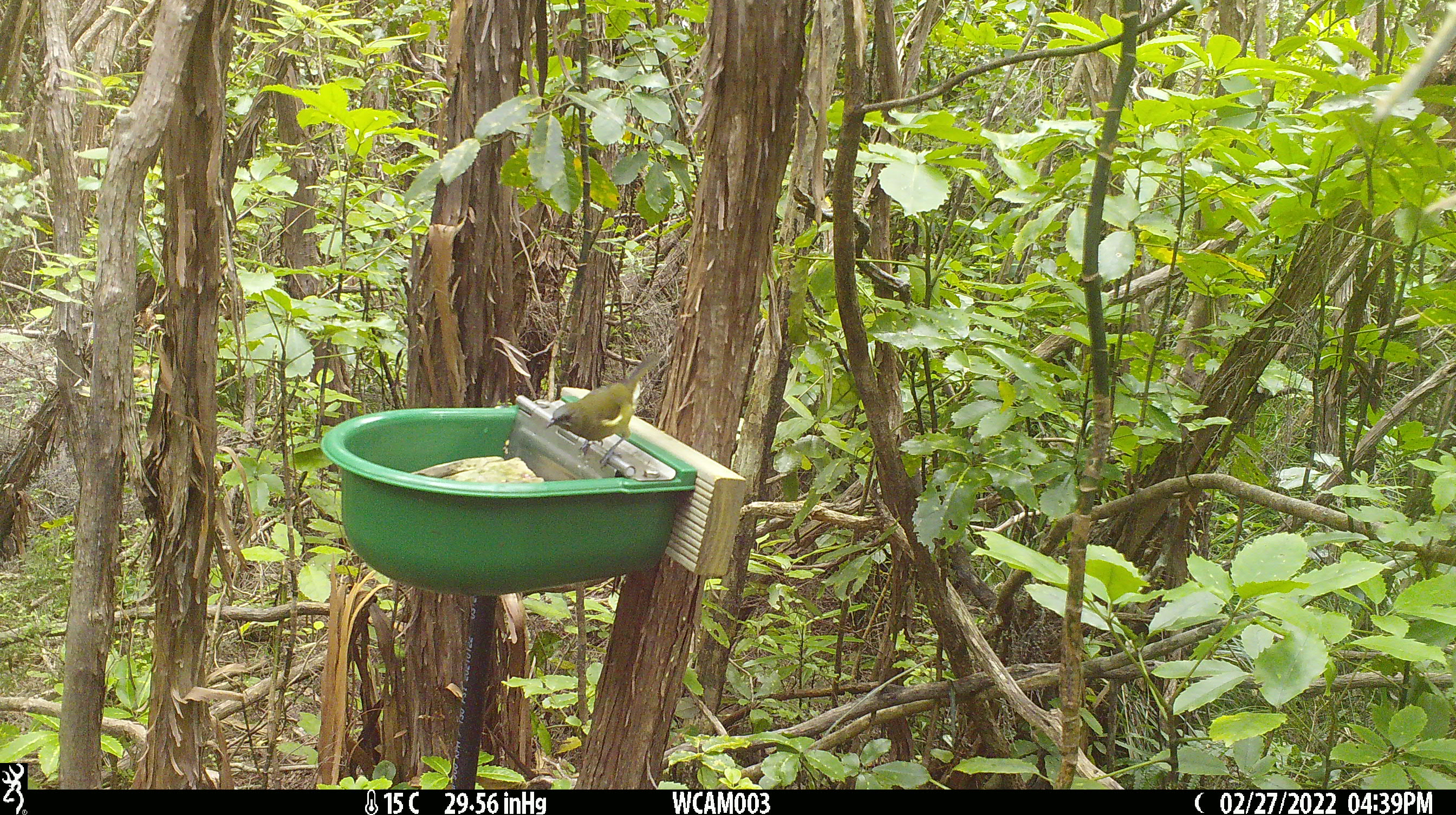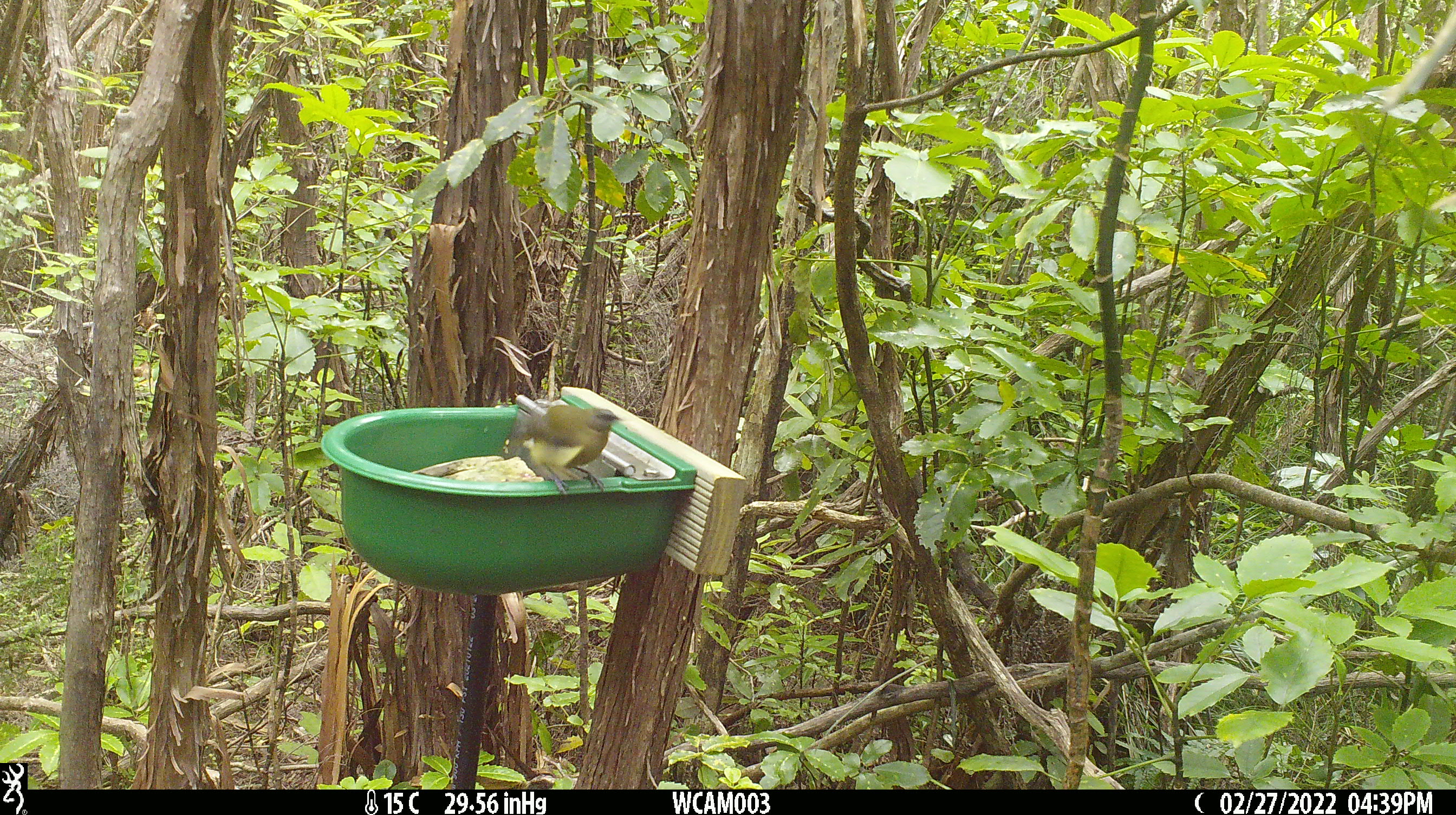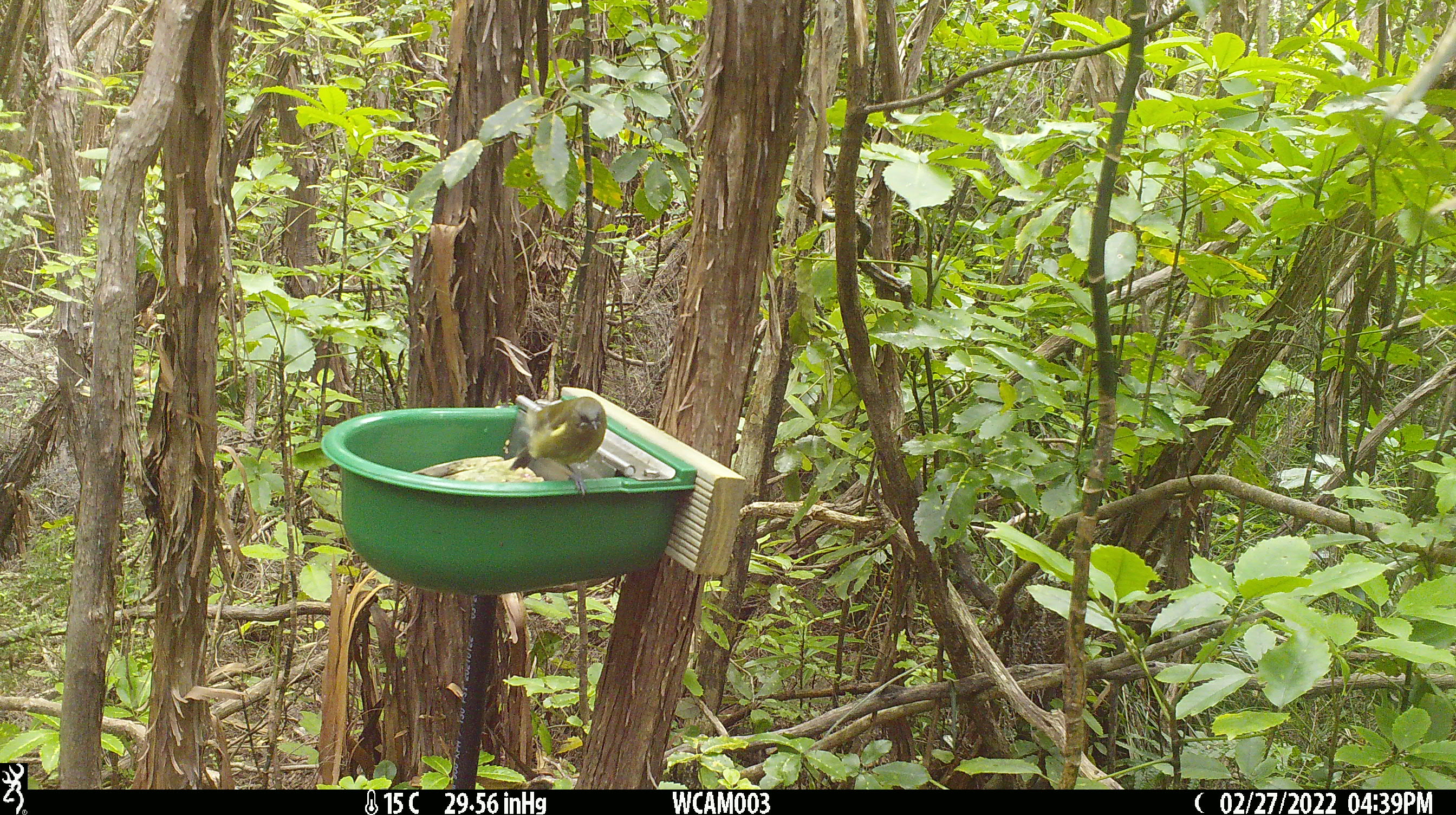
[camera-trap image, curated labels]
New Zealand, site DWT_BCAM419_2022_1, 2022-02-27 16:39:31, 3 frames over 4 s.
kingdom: Animalia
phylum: Chordata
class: Aves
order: Passeriformes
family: Meliphagidae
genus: Anthornis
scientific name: Anthornis melanura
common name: new zealand bellbird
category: bellbird